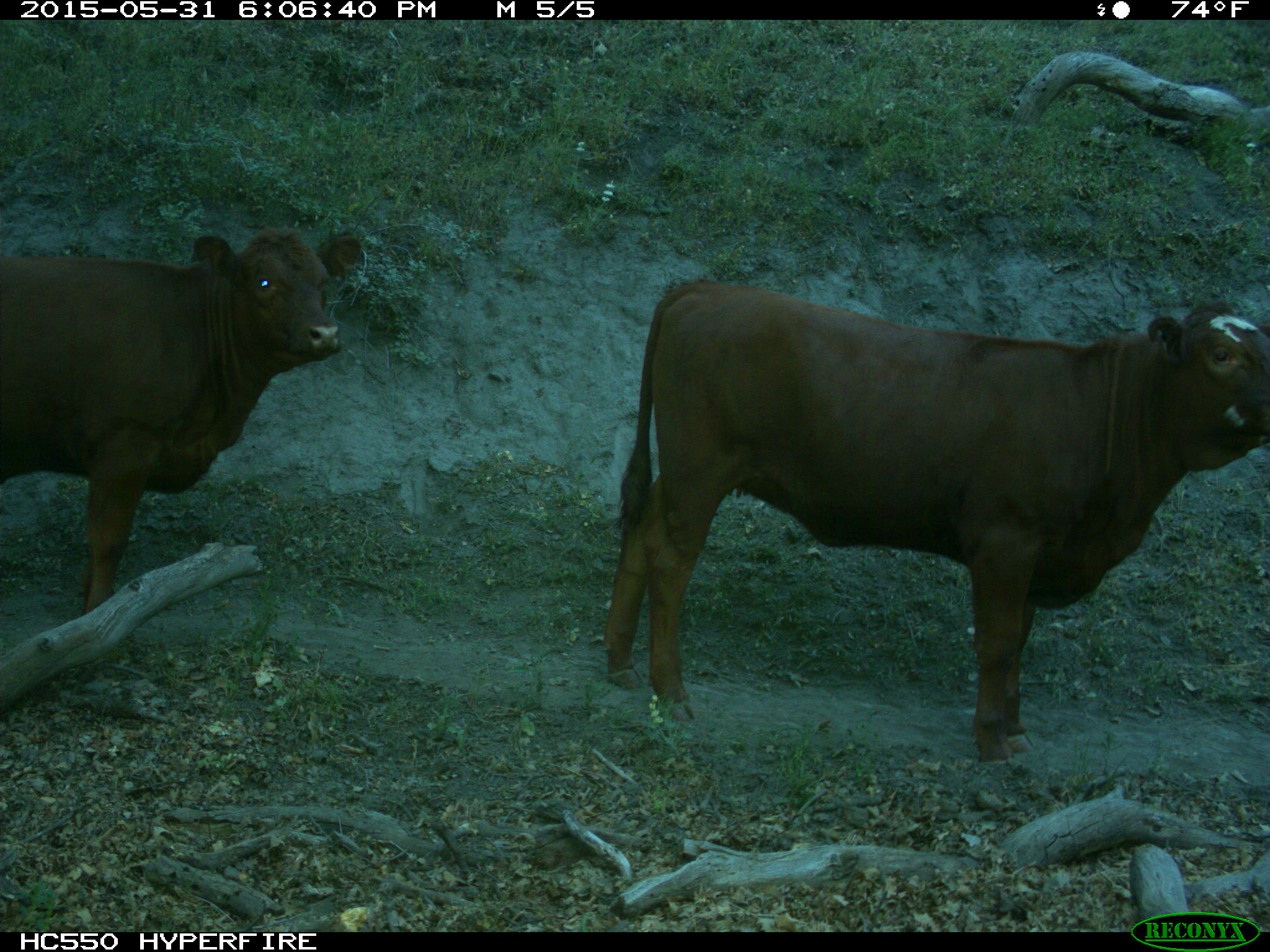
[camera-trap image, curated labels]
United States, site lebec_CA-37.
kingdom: Animalia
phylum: Chordata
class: Mammalia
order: Artiodactyla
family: Bovidae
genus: Bos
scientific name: Bos taurus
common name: domestic cow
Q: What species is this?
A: Bos taurus (domestic cow).